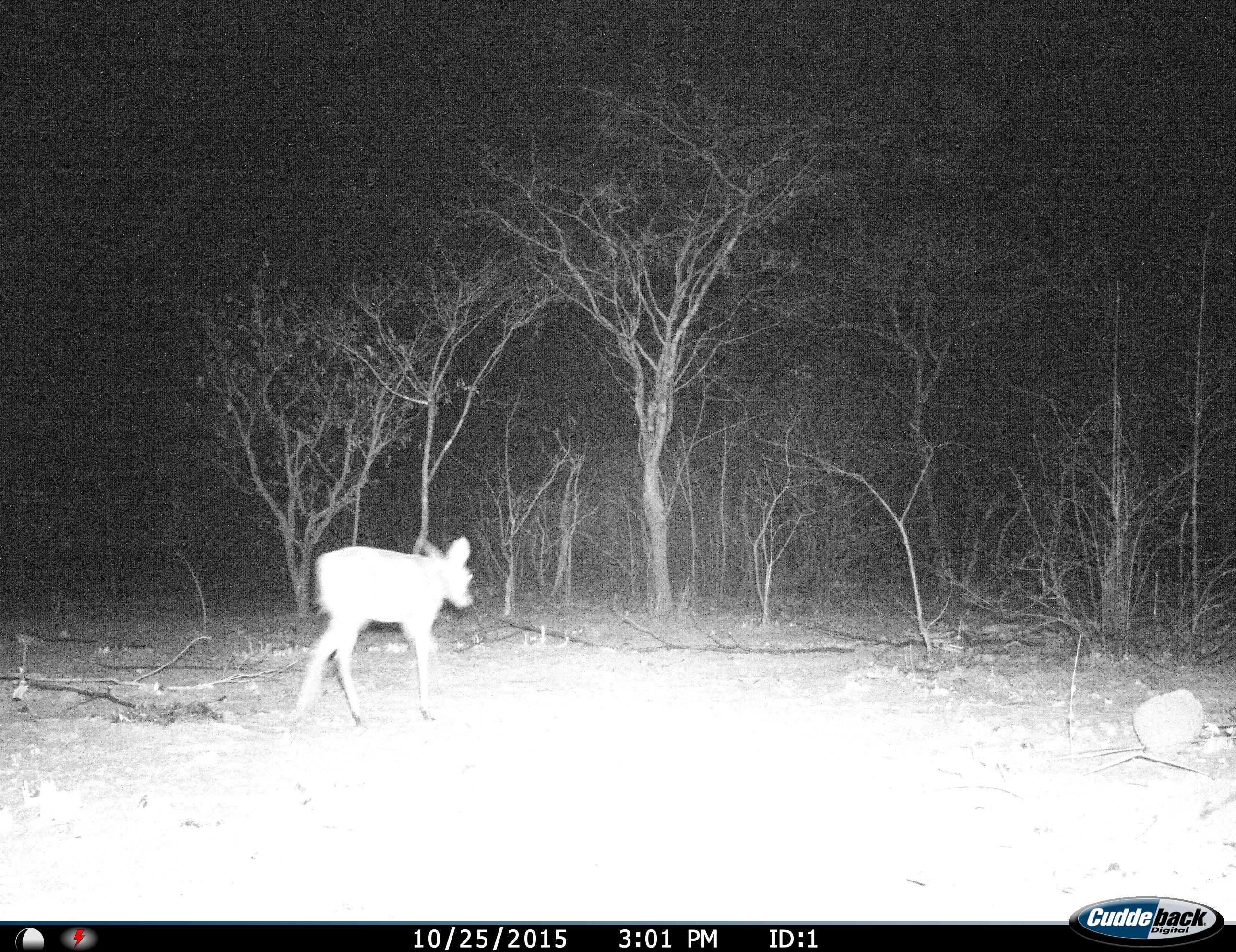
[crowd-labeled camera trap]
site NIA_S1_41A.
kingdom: Animalia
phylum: Chordata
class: Mammalia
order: Artiodactyla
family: Bovidae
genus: Sylvicapra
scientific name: Sylvicapra grimmia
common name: common duiker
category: duikercommongrey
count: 1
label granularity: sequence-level